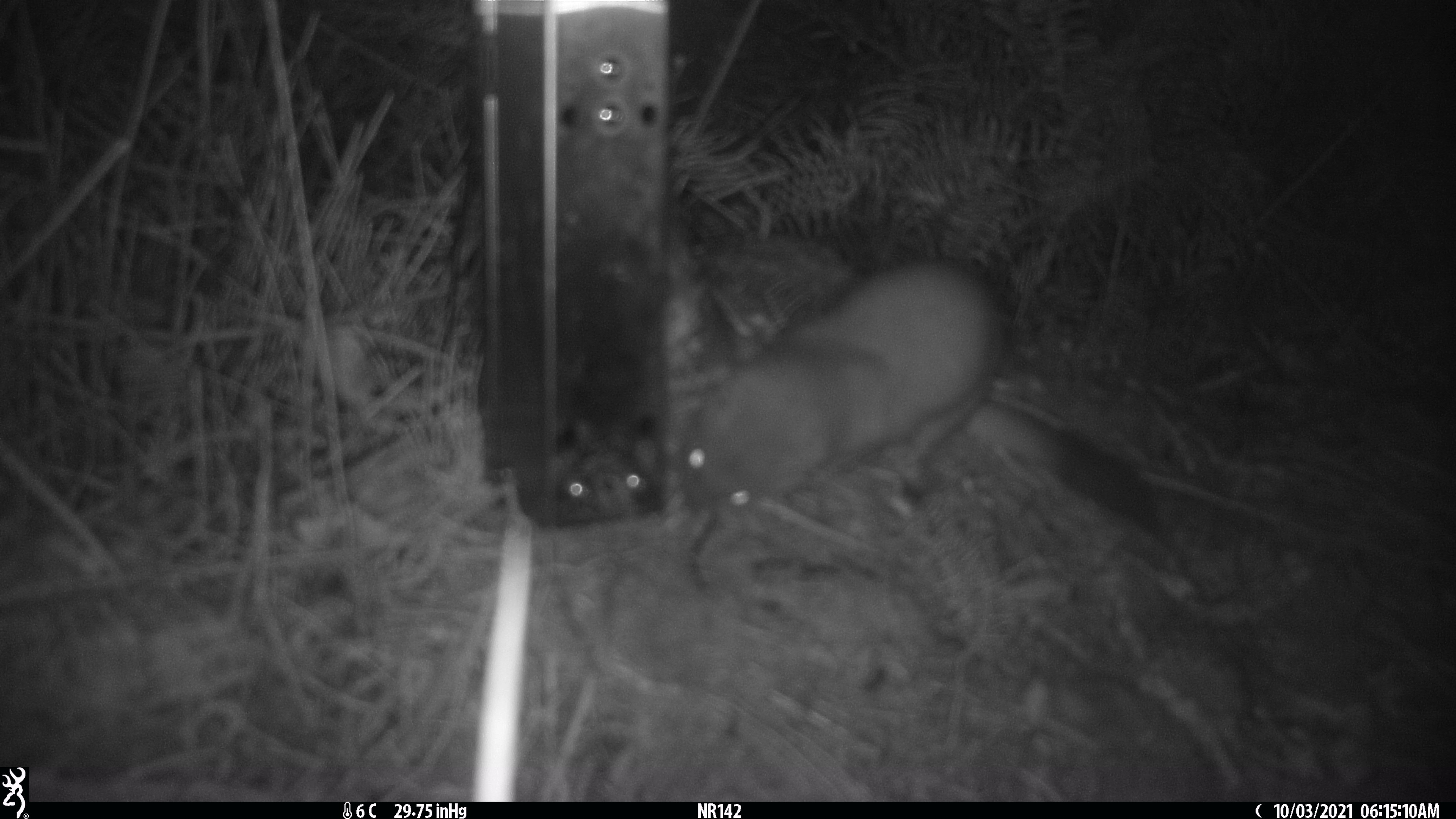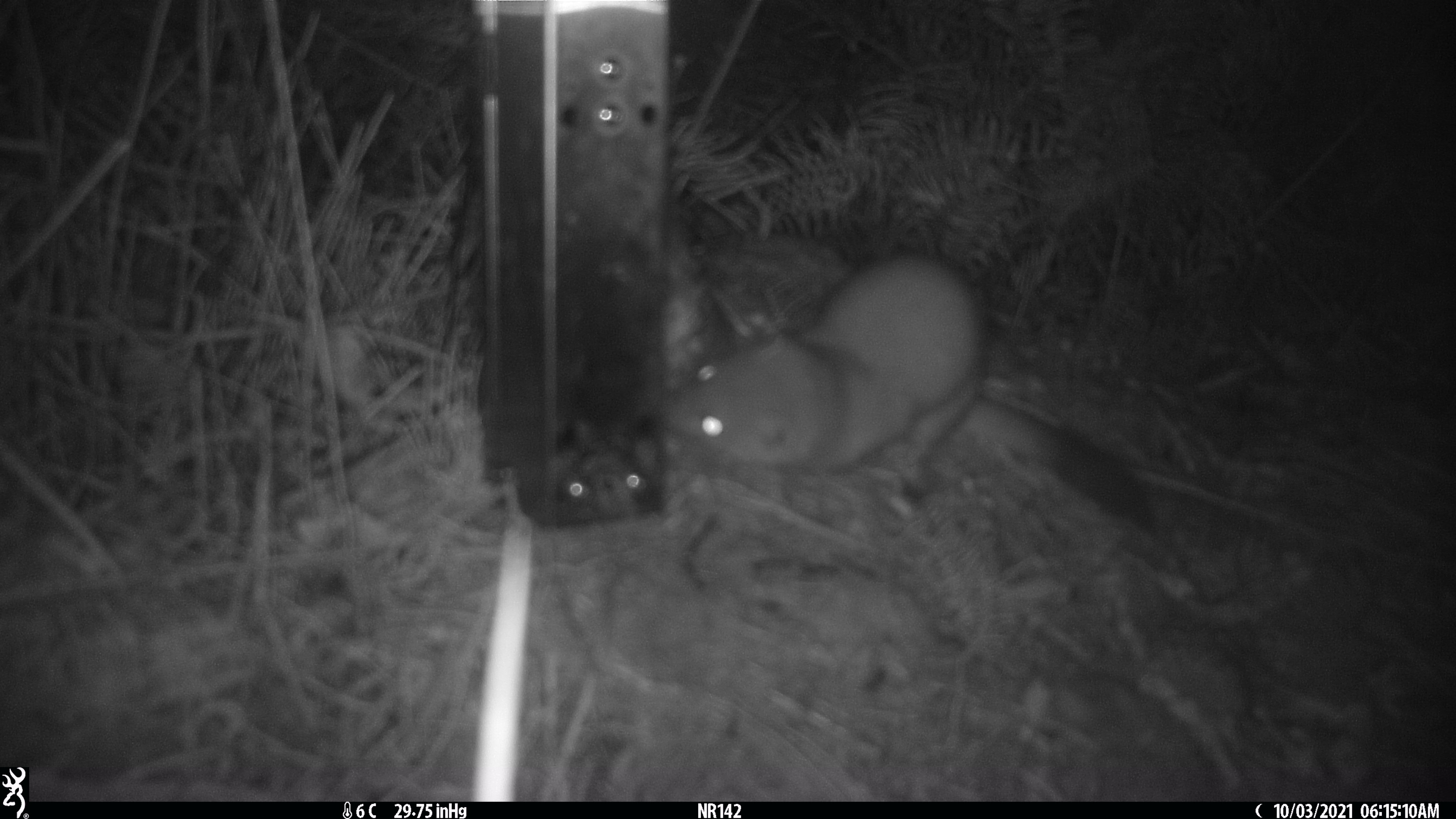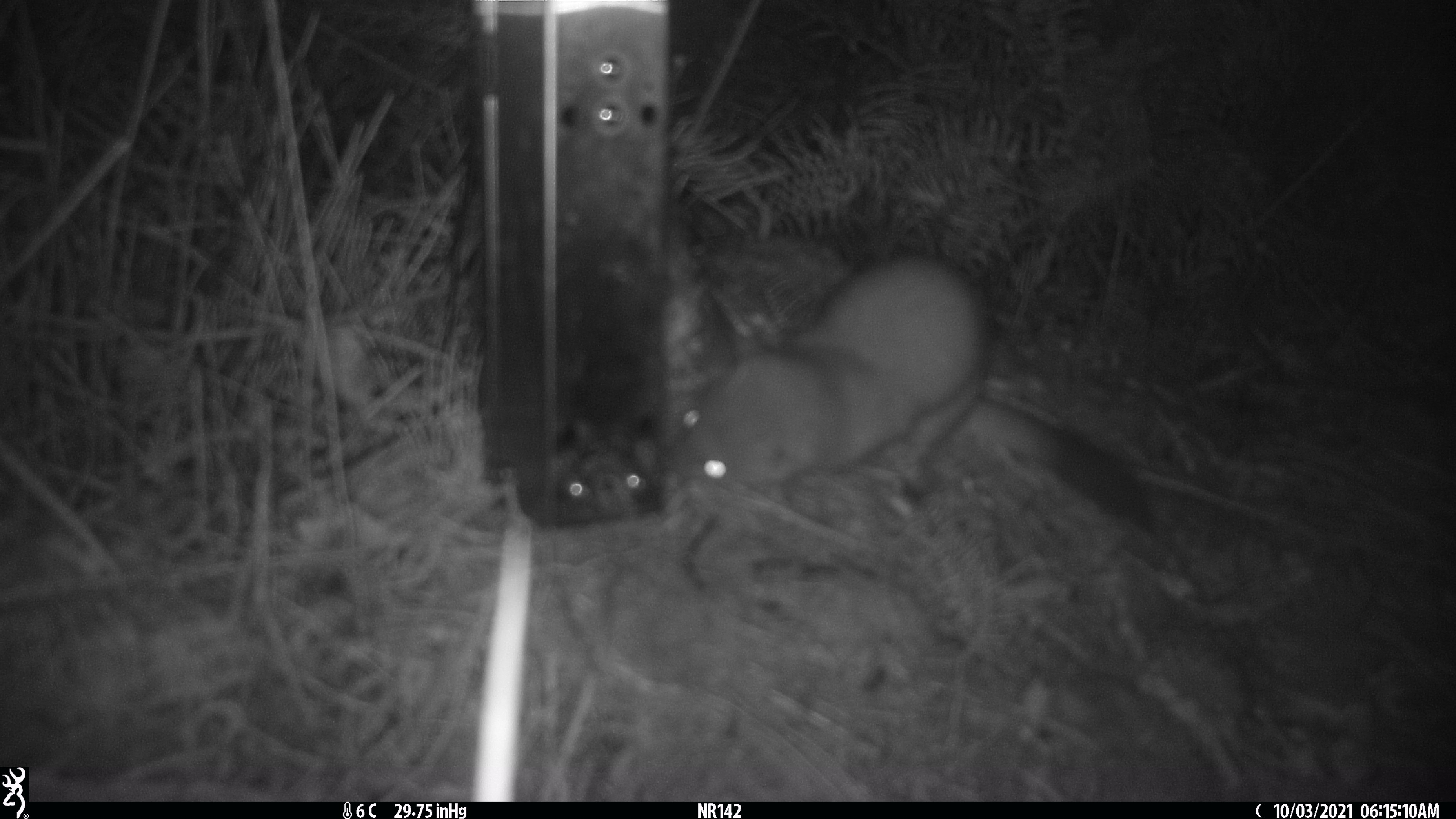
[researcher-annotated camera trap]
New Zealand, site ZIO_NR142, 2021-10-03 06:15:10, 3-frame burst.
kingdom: Animalia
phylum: Chordata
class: Mammalia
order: Carnivora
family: Mustelidae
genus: Mustela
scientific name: Mustela erminea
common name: stoat